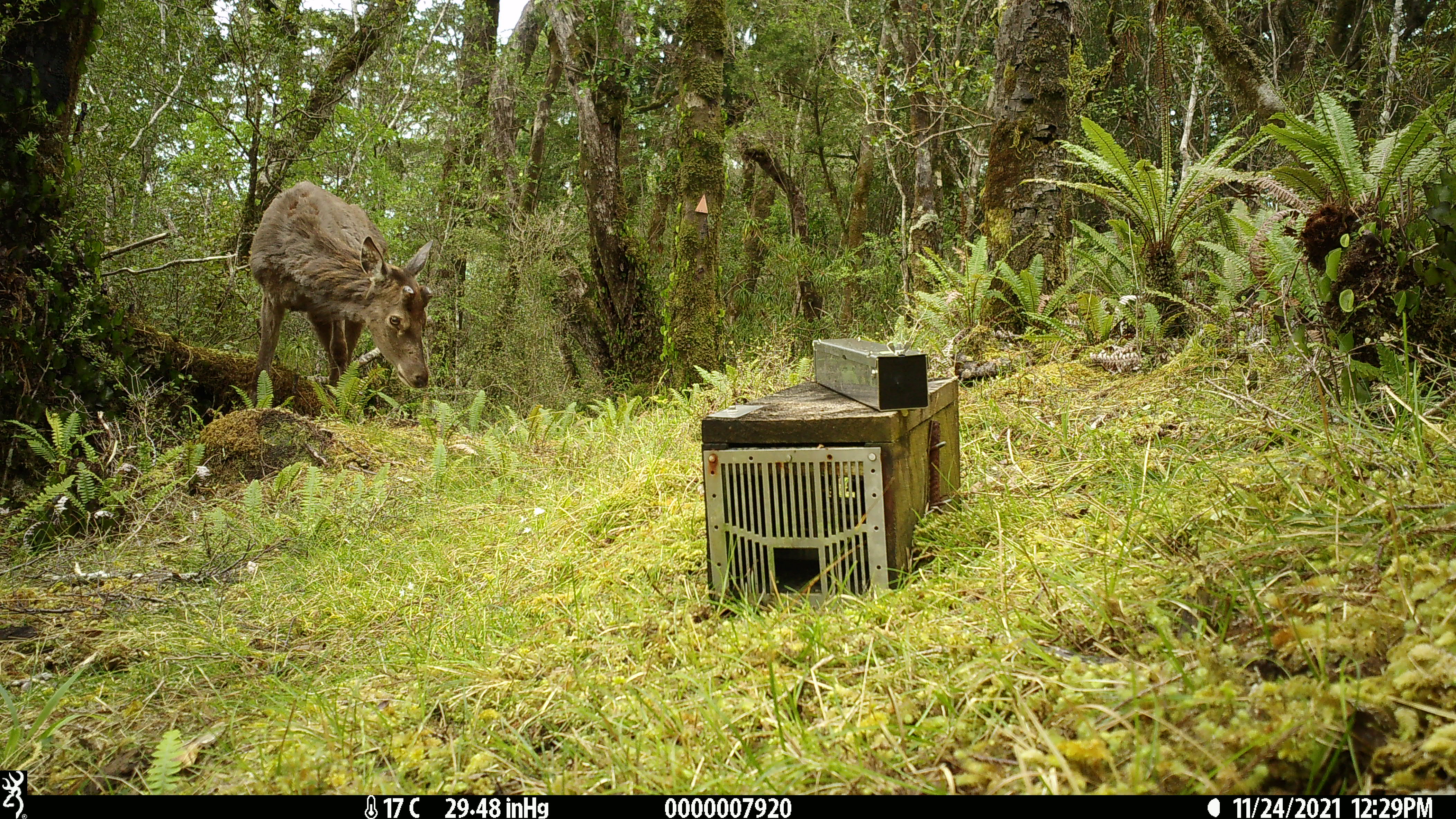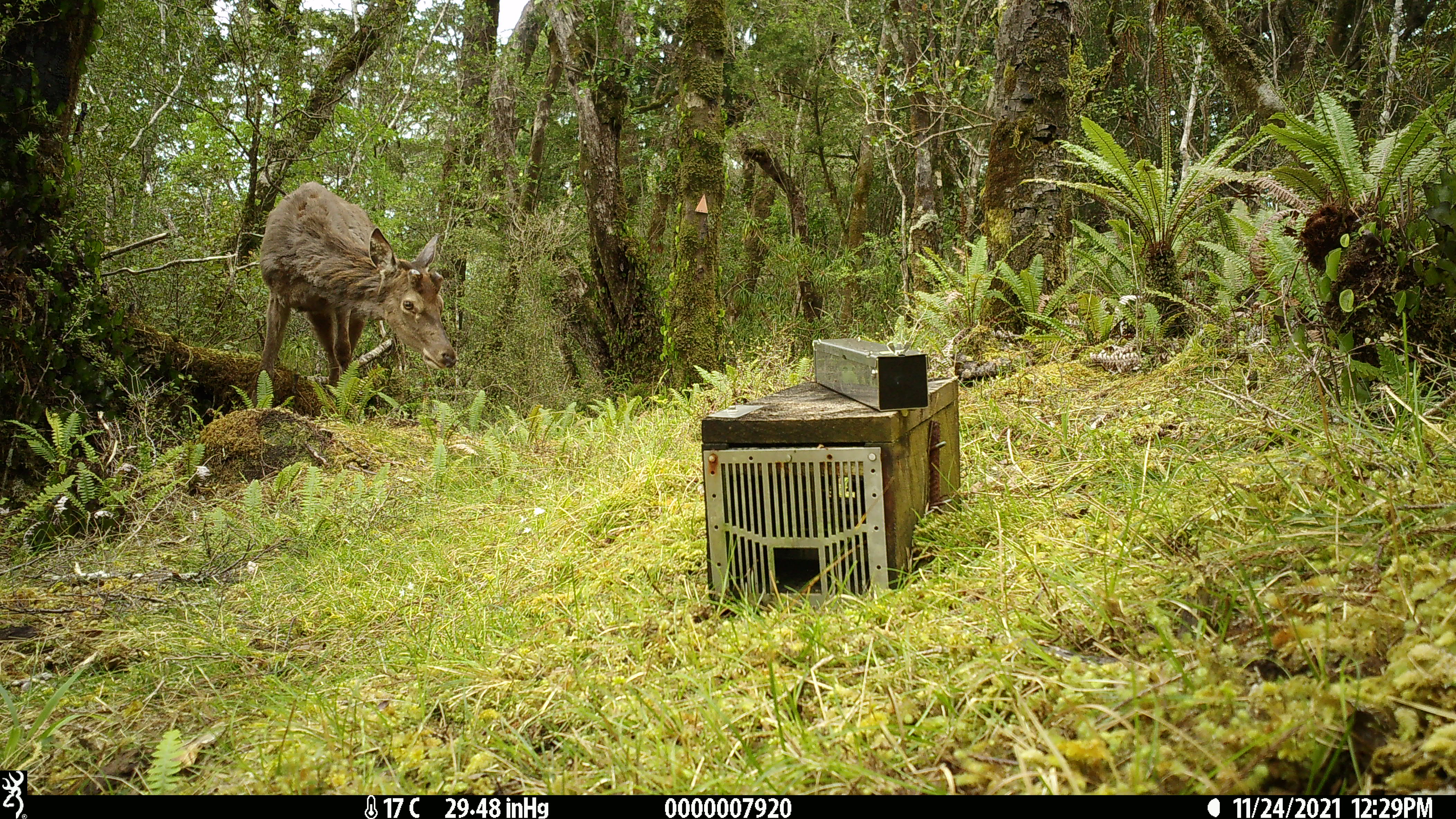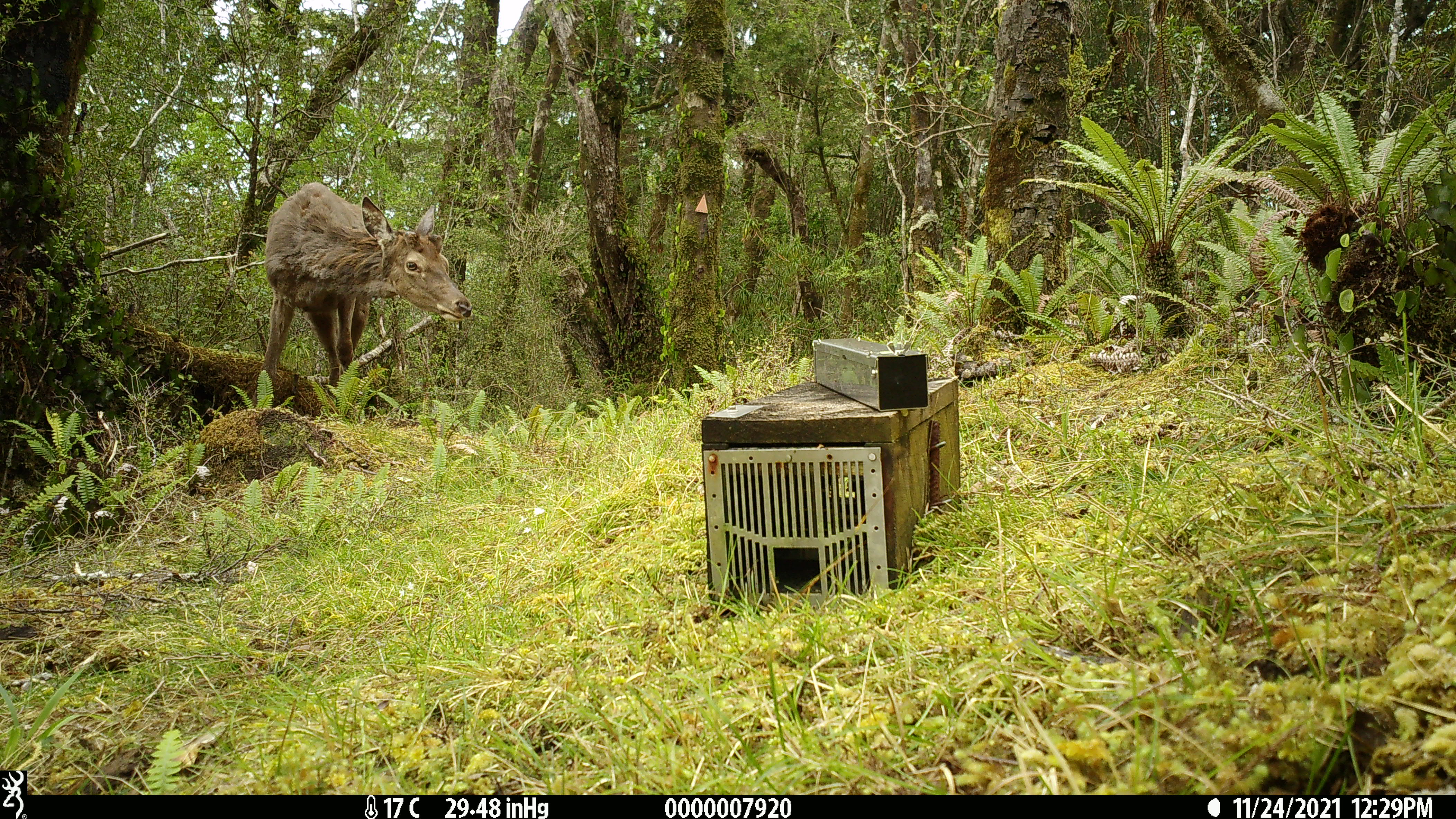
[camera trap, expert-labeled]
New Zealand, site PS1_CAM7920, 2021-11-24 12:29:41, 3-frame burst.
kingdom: Animalia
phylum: Chordata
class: Mammalia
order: Artiodactyla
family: Cervidae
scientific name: Cervidae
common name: deer